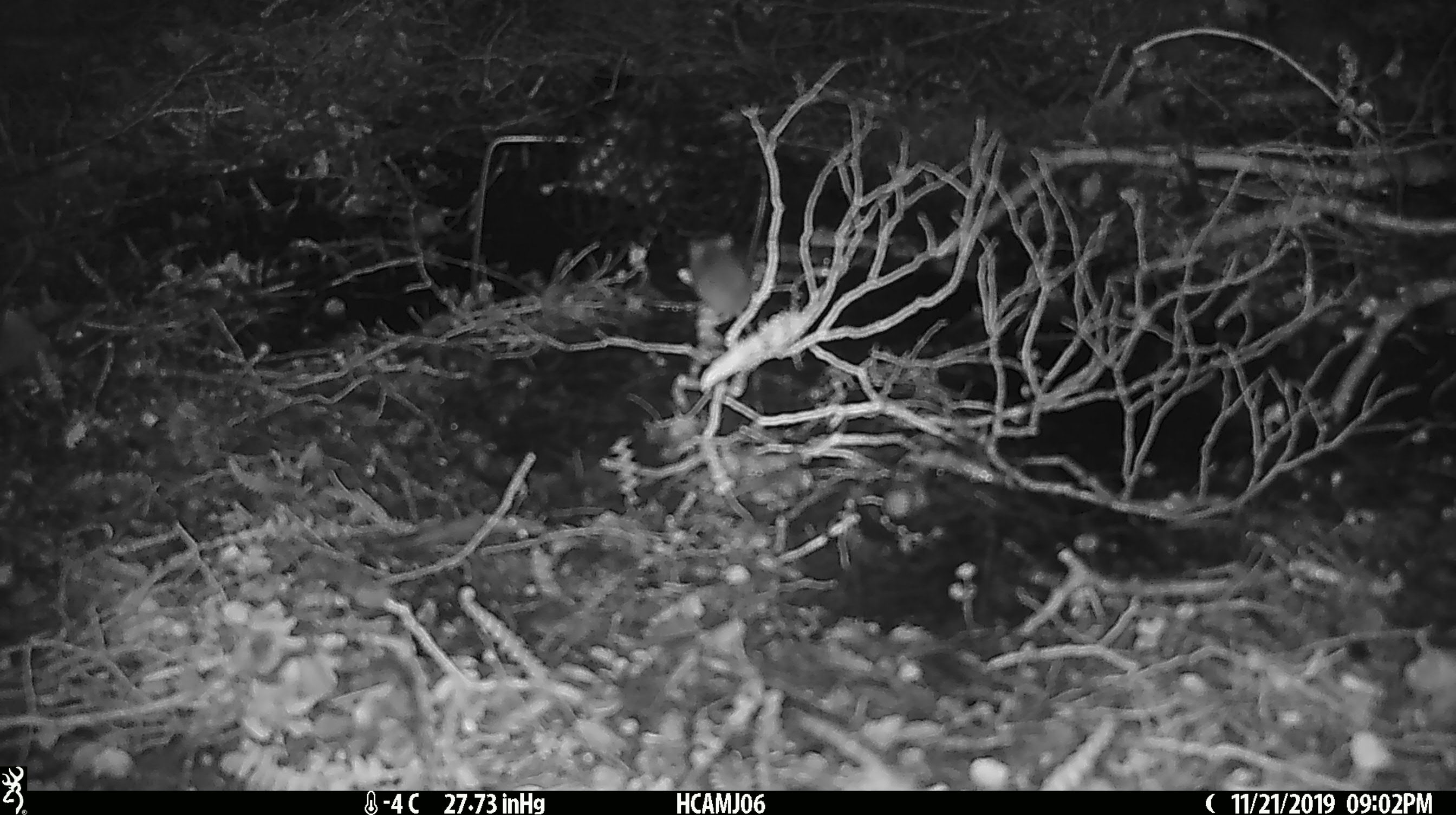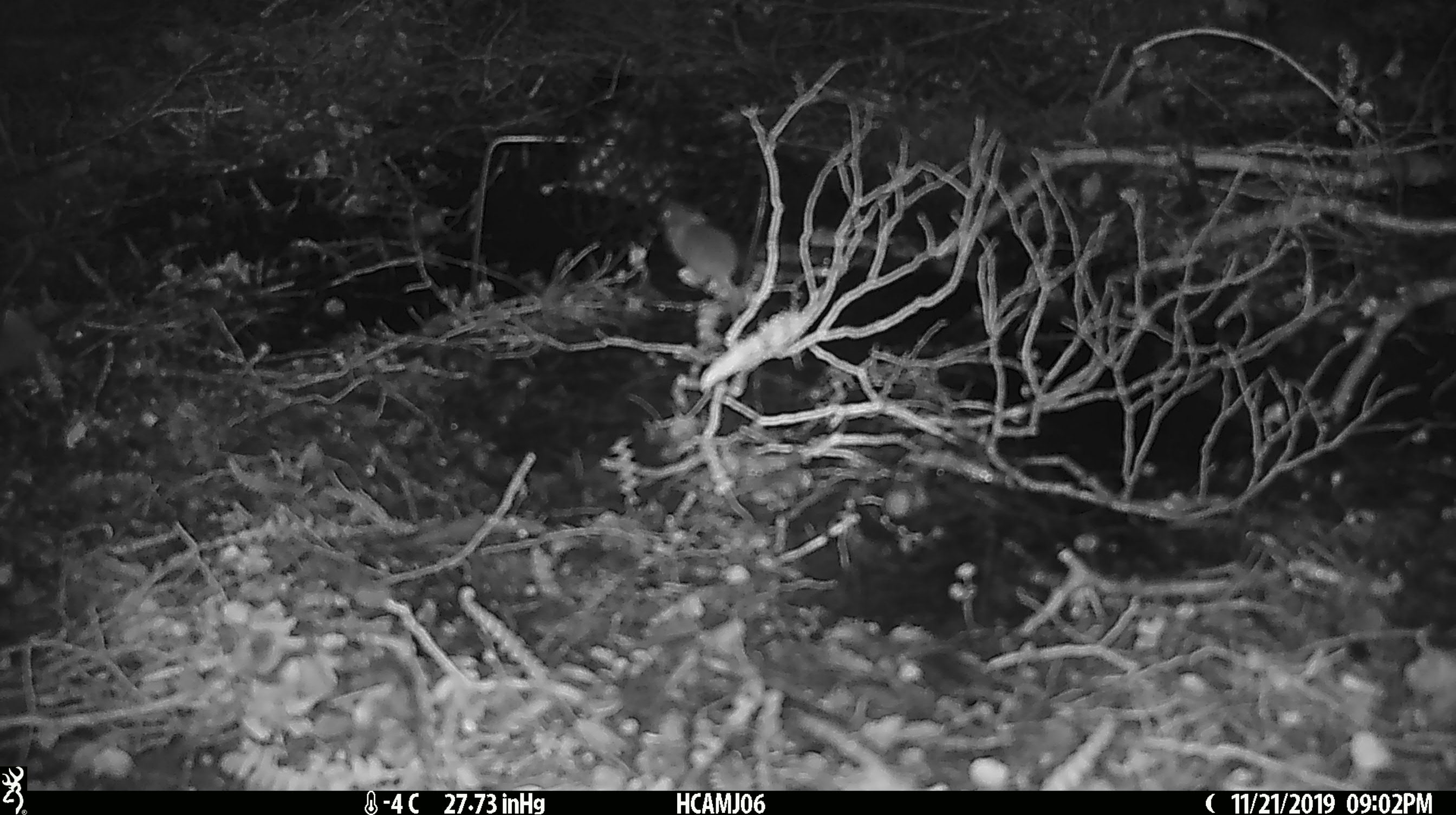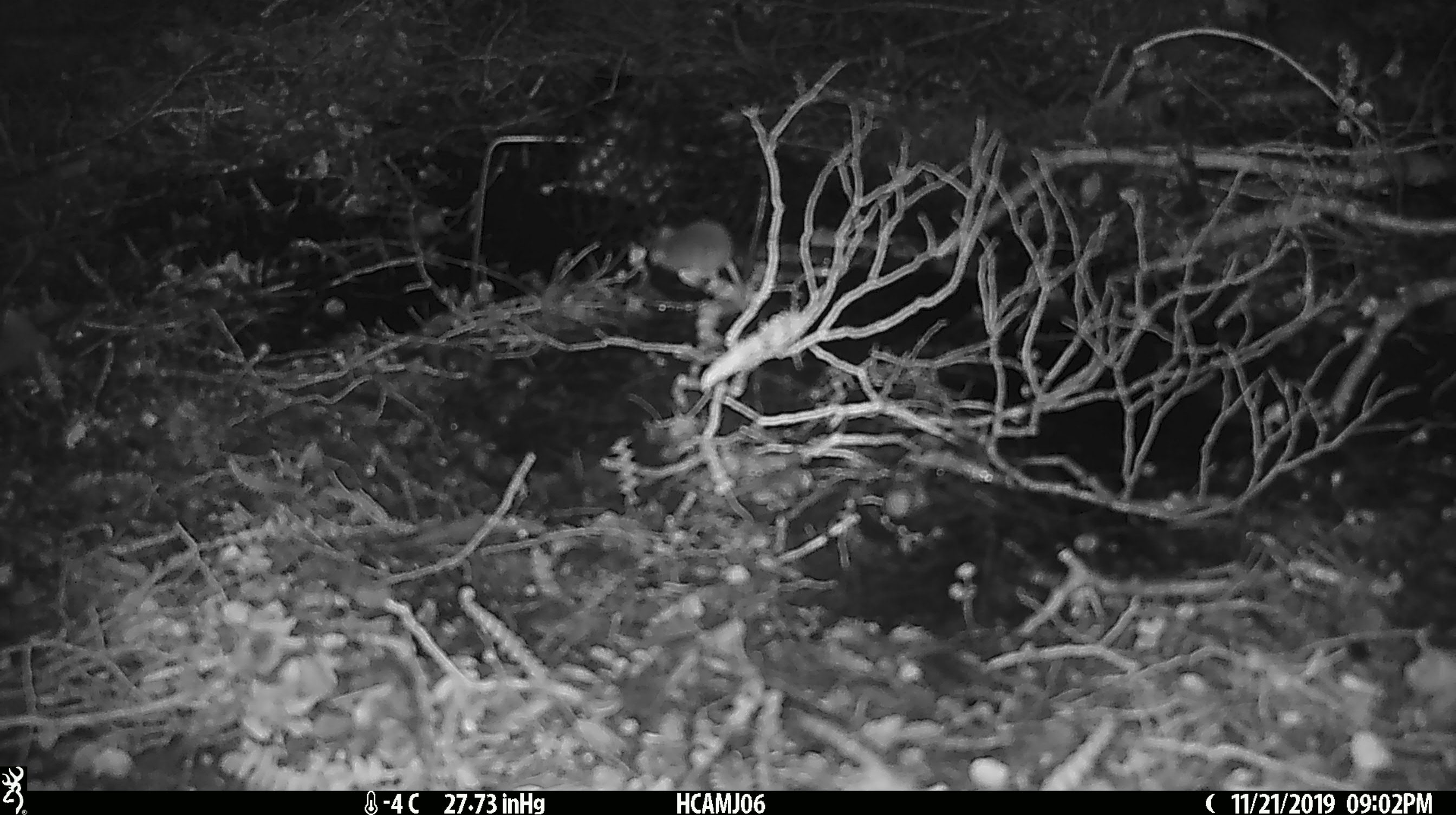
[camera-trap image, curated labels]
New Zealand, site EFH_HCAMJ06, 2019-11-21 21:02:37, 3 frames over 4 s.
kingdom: Animalia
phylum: Chordata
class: Mammalia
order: Rodentia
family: Muridae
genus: Mus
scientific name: Mus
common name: mouse